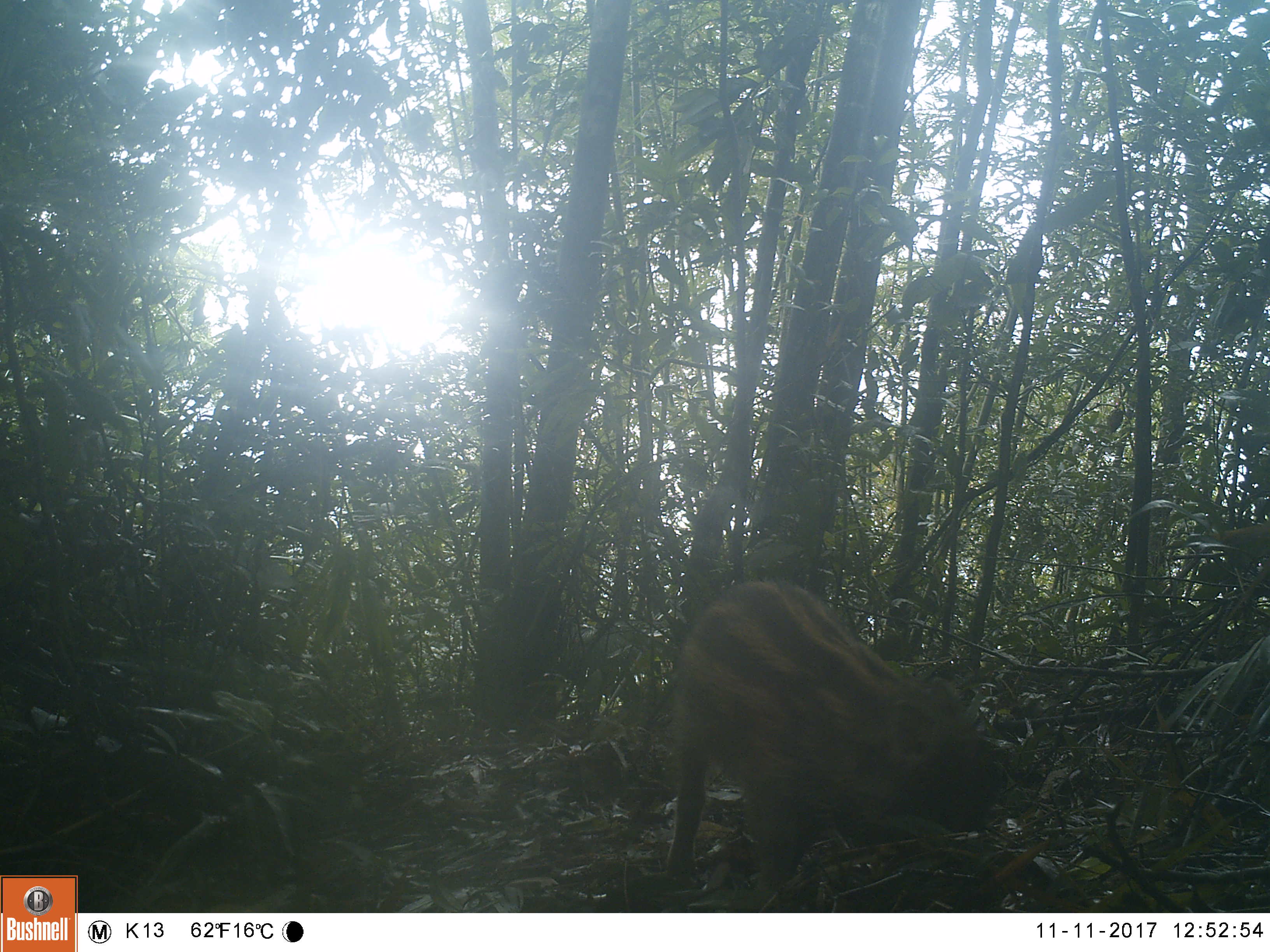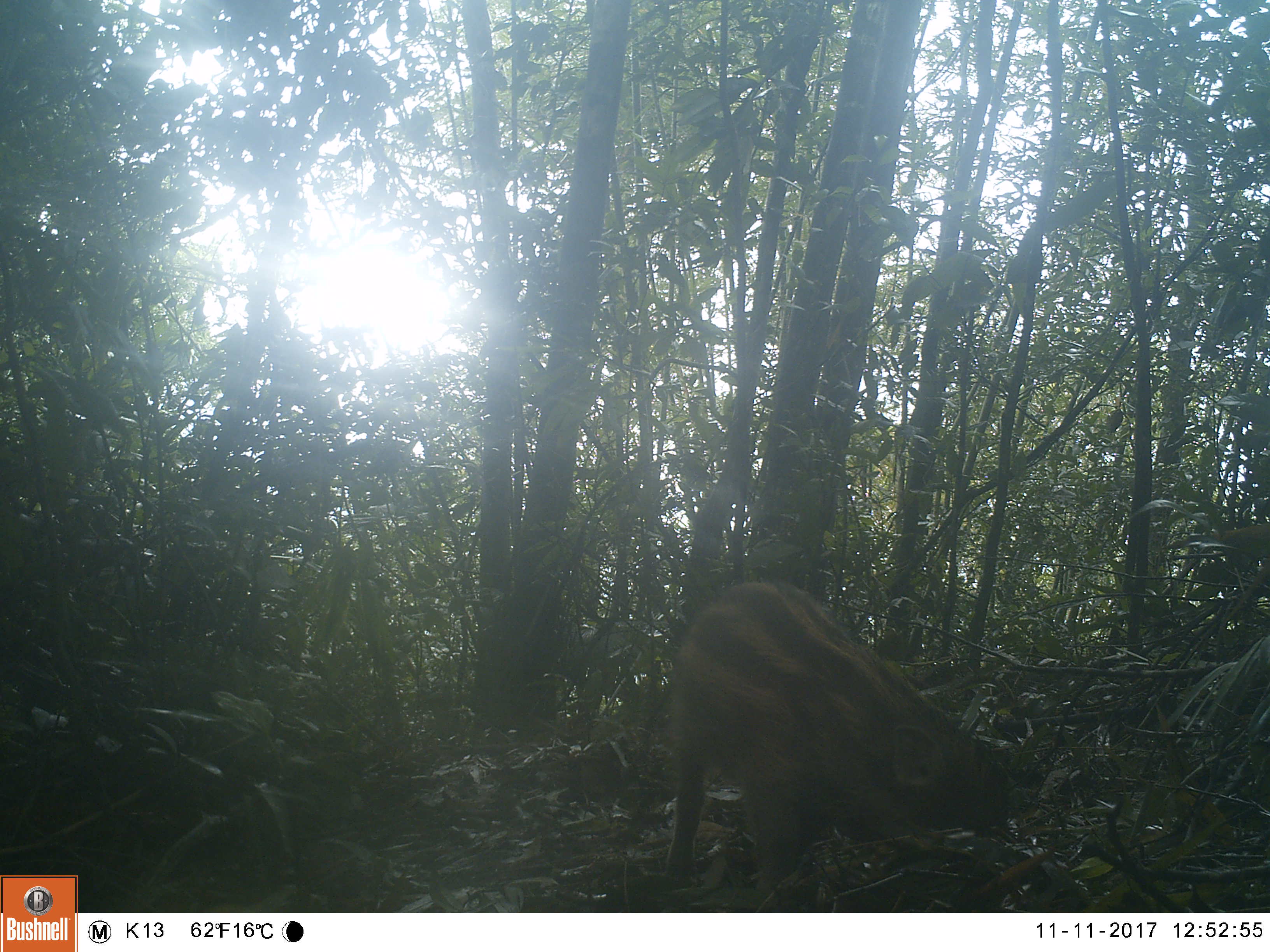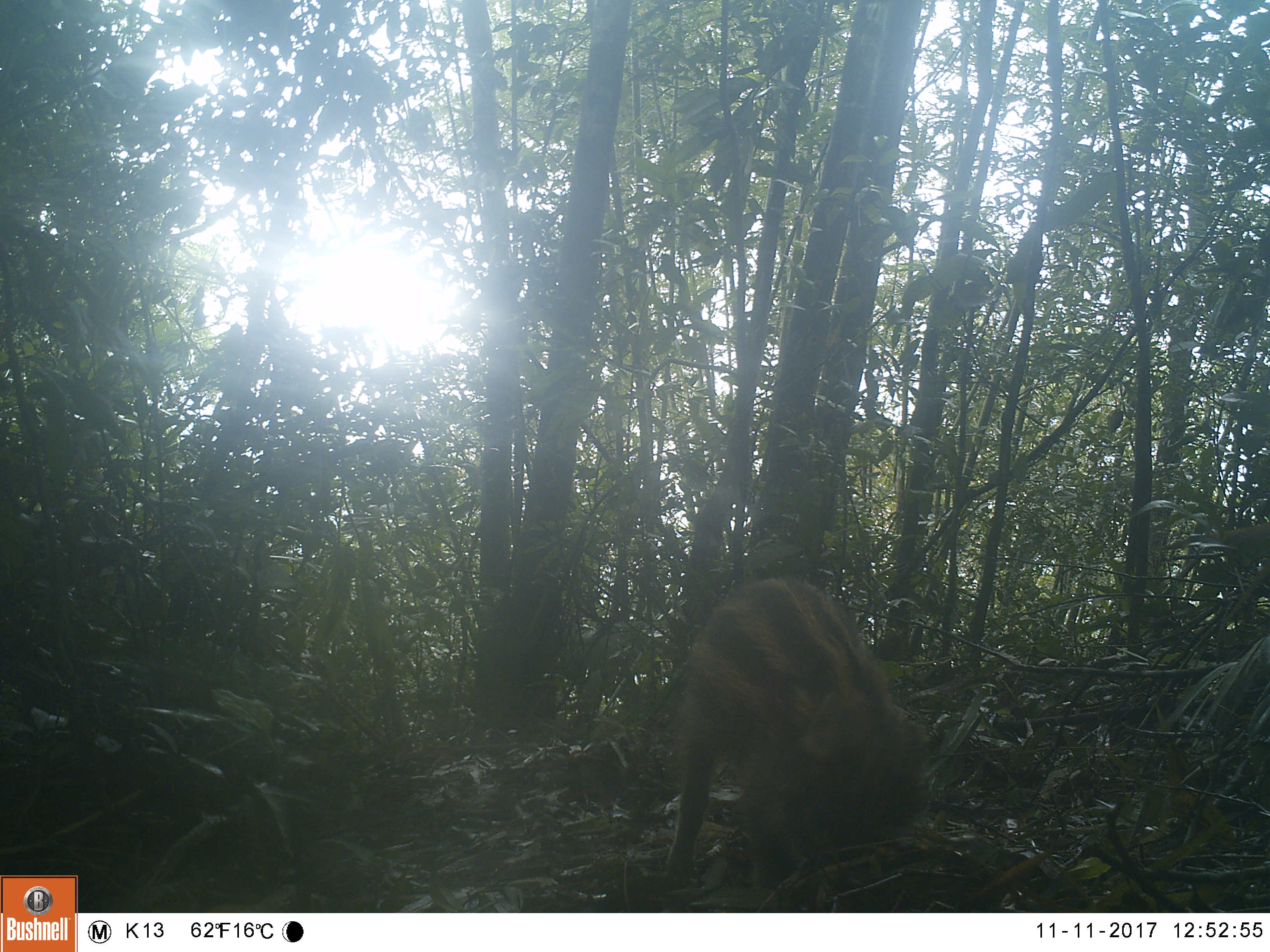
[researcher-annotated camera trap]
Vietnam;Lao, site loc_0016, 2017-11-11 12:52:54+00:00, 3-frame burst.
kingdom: Animalia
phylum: Chordata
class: Mammalia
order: Artiodactyla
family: Suidae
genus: Sus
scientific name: Sus scrofa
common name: eurasian wild pig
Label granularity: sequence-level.